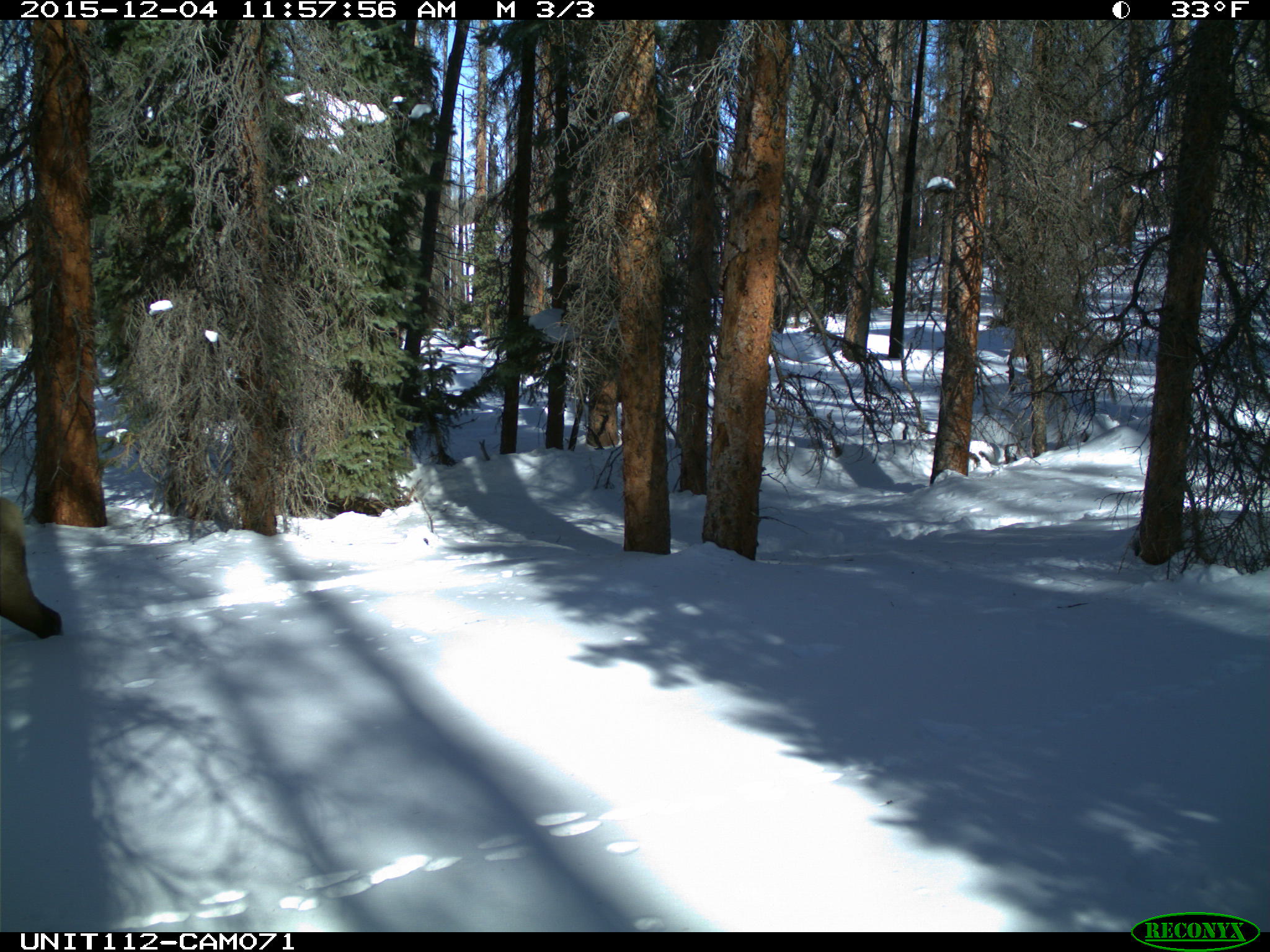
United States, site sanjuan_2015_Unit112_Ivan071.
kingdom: Animalia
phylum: Chordata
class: Mammalia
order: Artiodactyla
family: Cervidae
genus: Cervus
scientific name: Cervus elaphus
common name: red deer